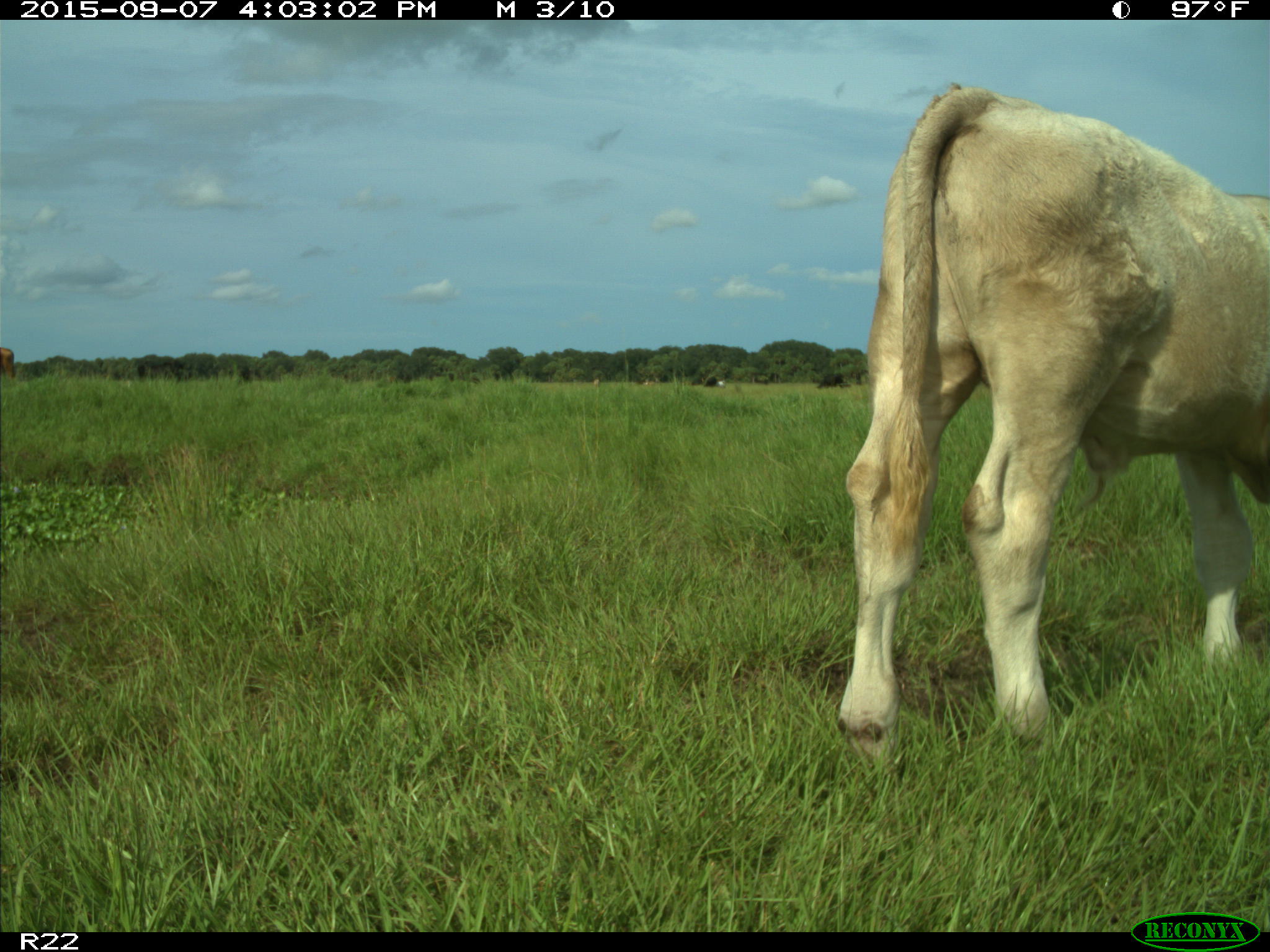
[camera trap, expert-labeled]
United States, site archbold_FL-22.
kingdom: Animalia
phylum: Chordata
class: Mammalia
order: Artiodactyla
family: Bovidae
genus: Bos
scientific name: Bos taurus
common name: domestic cow